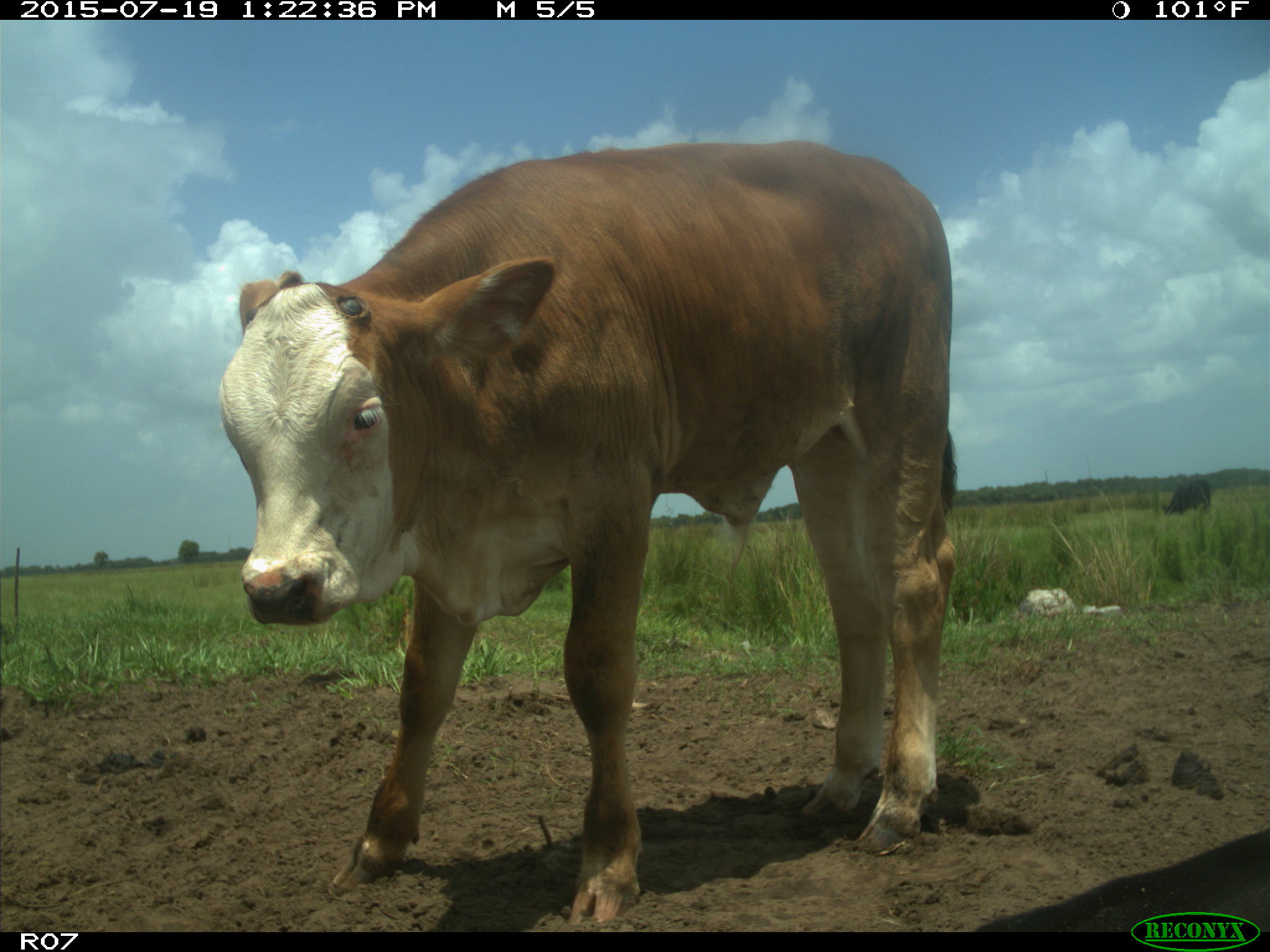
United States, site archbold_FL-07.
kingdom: Animalia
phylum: Chordata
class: Mammalia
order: Artiodactyla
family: Bovidae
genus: Bos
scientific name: Bos taurus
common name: domestic cow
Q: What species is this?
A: Bos taurus (domestic cow).